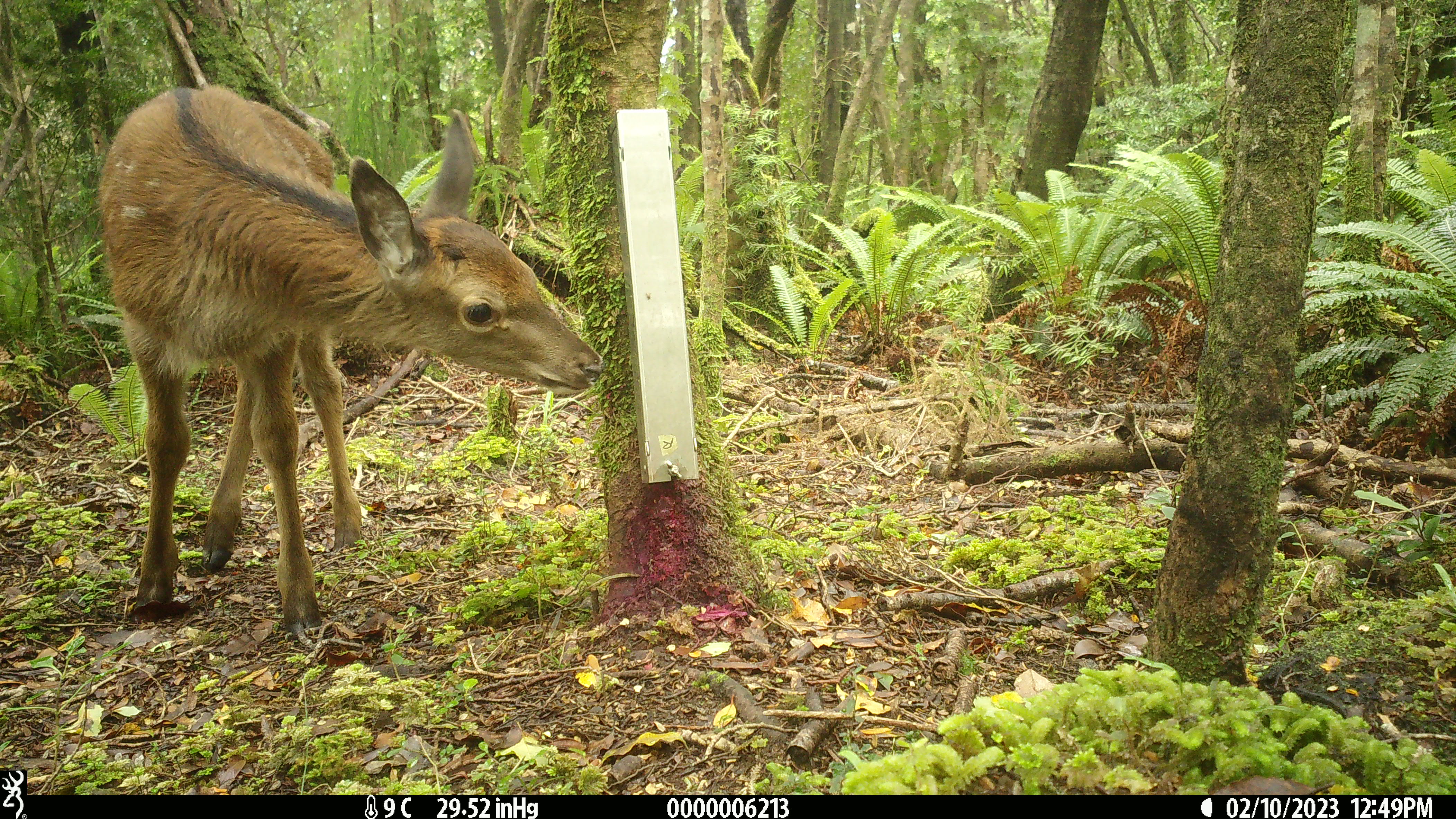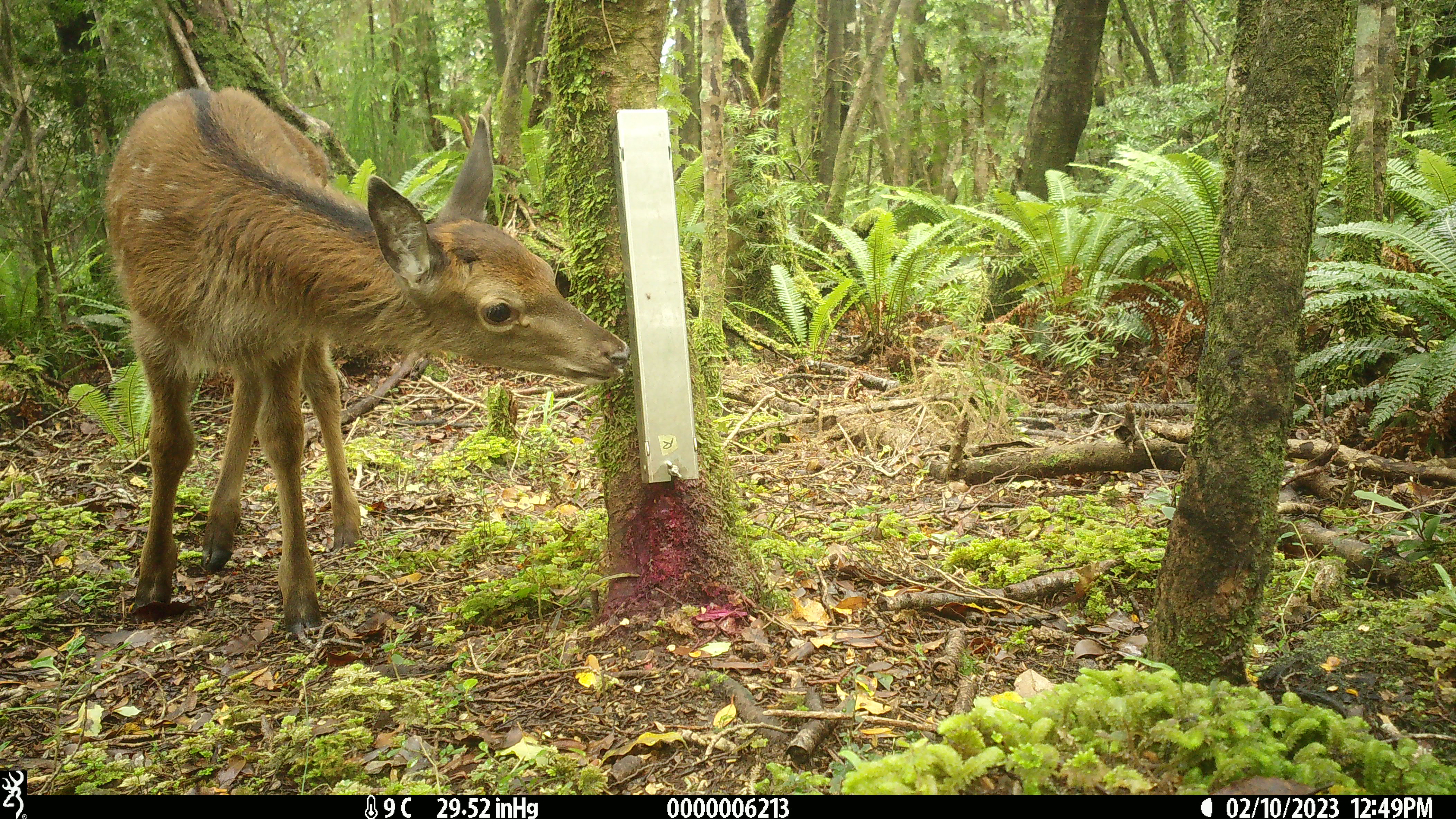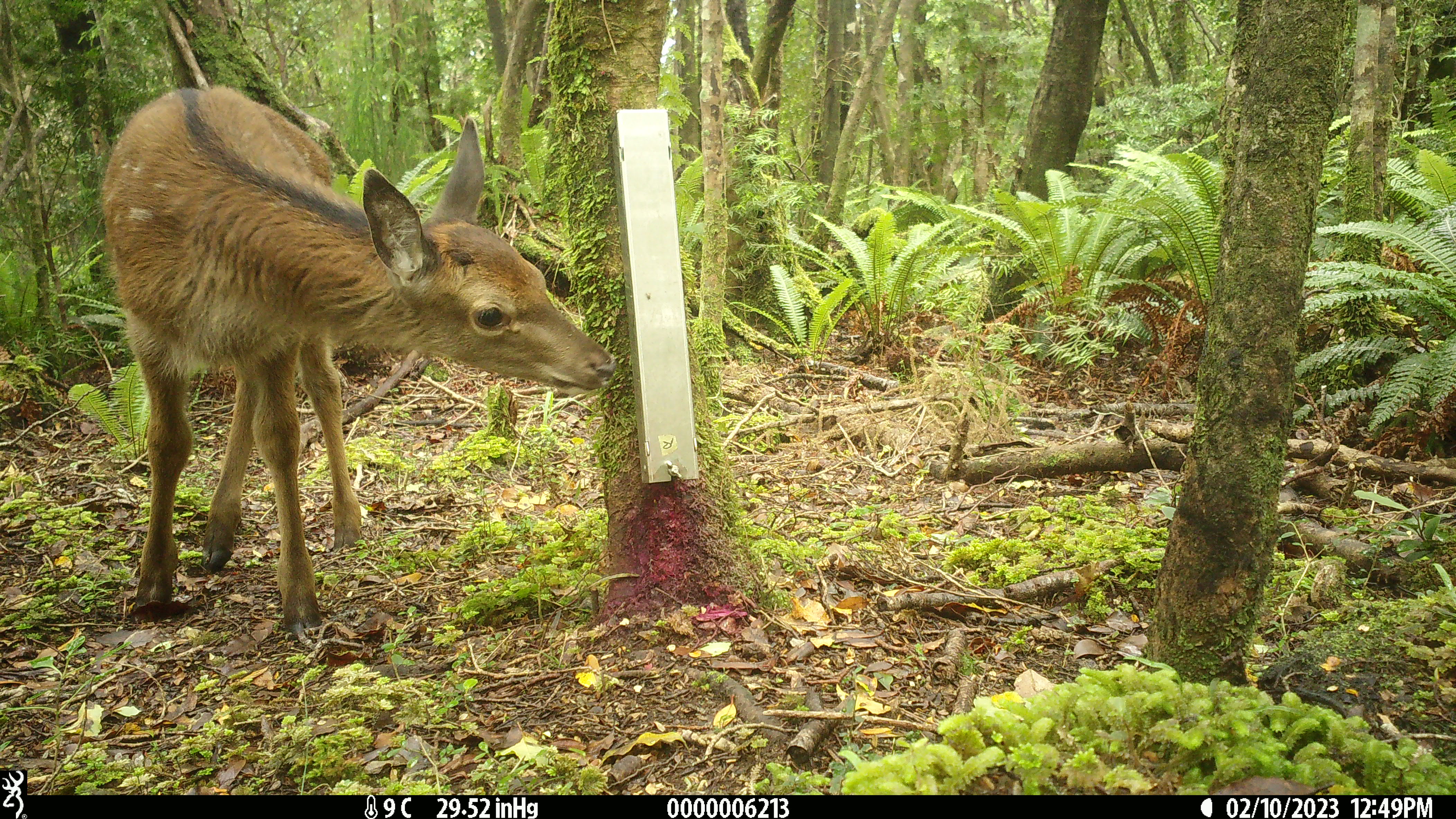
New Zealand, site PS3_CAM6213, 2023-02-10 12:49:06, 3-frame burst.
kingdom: Animalia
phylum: Chordata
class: Mammalia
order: Artiodactyla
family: Cervidae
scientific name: Cervidae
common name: deer